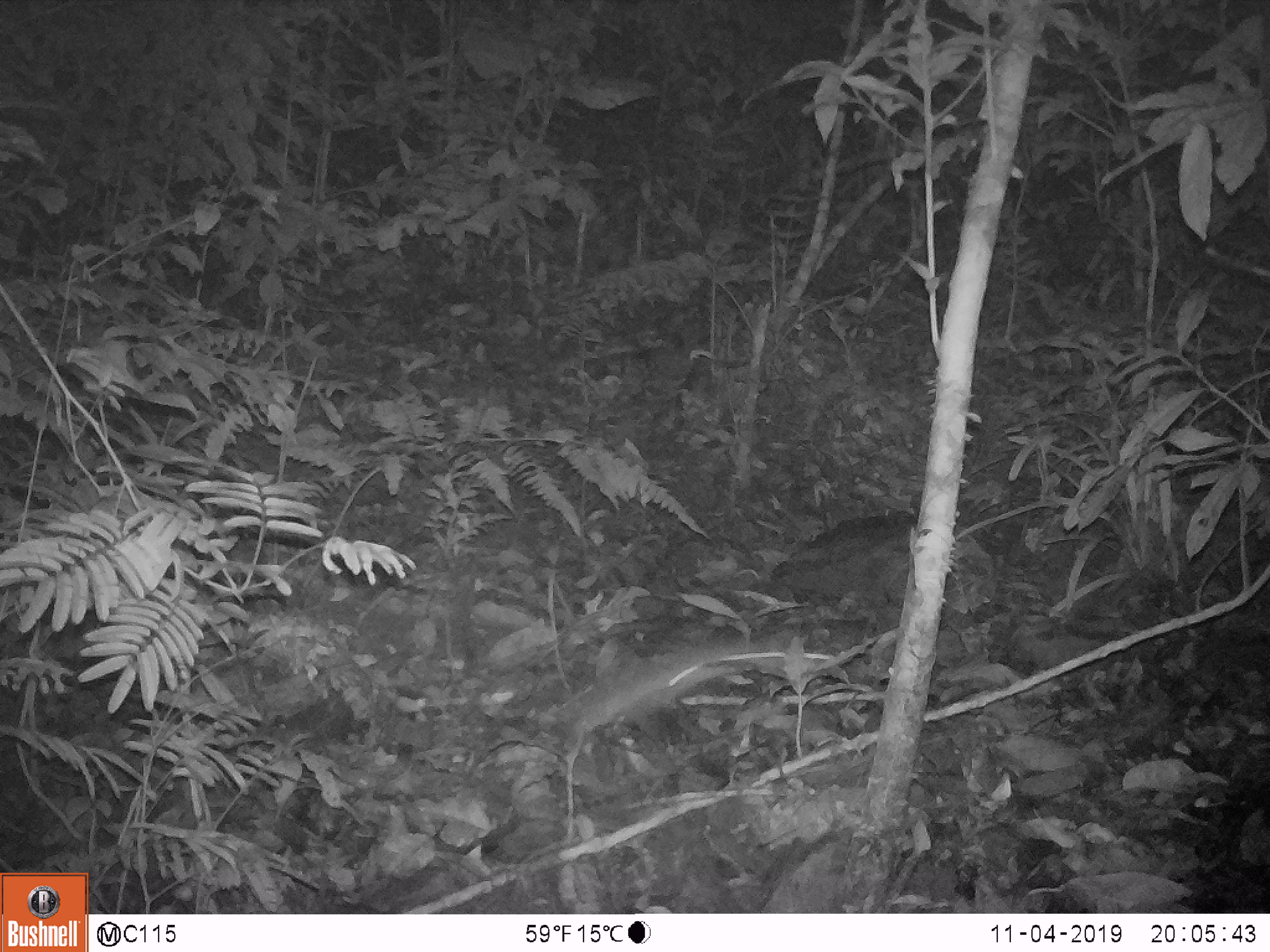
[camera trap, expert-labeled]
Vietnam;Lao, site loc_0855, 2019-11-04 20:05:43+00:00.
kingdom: Animalia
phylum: Chordata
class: Mammalia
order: Rodentia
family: Muridae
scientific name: Muridae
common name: old-world mice and rats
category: unidentified murid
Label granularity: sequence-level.